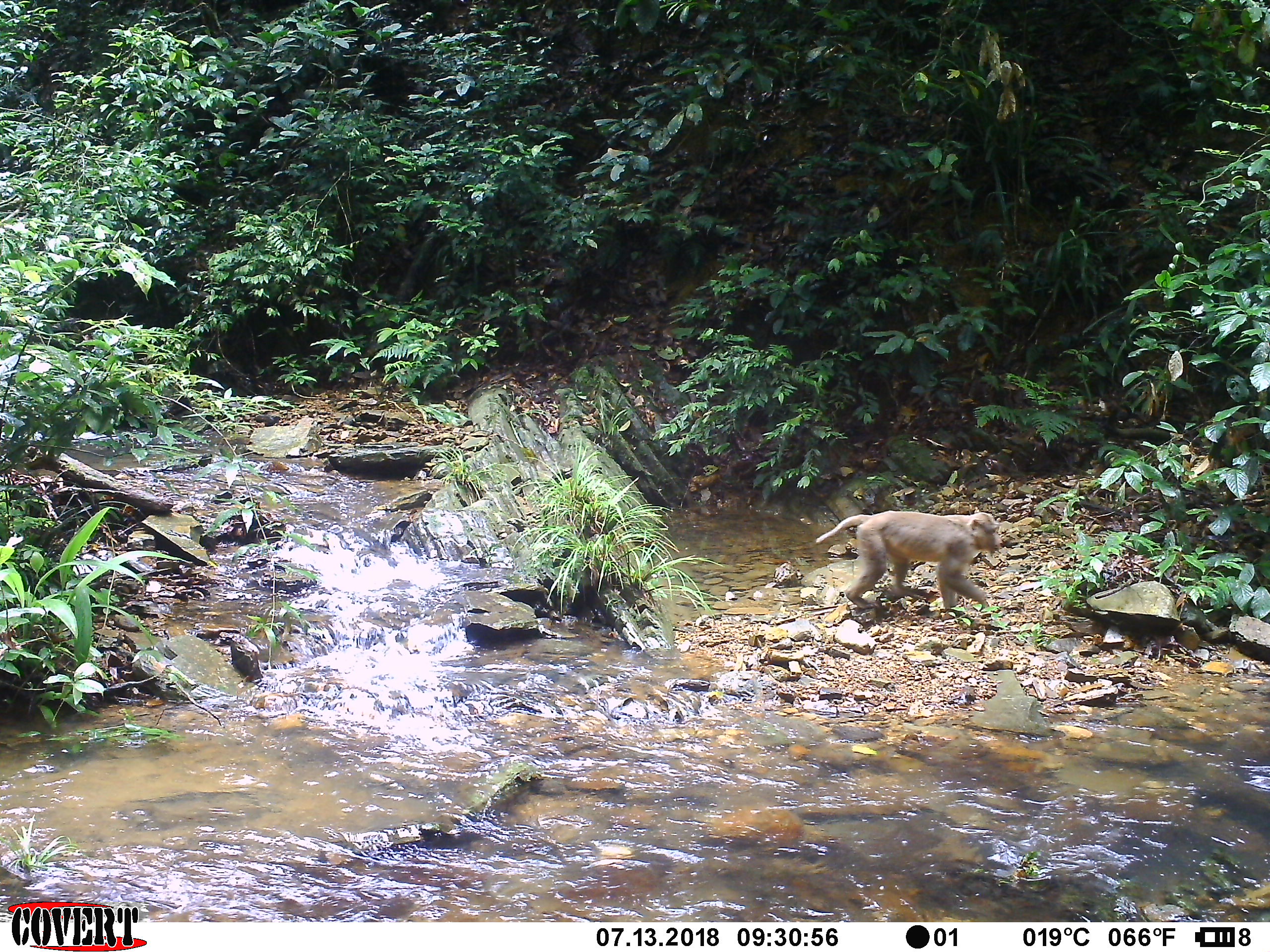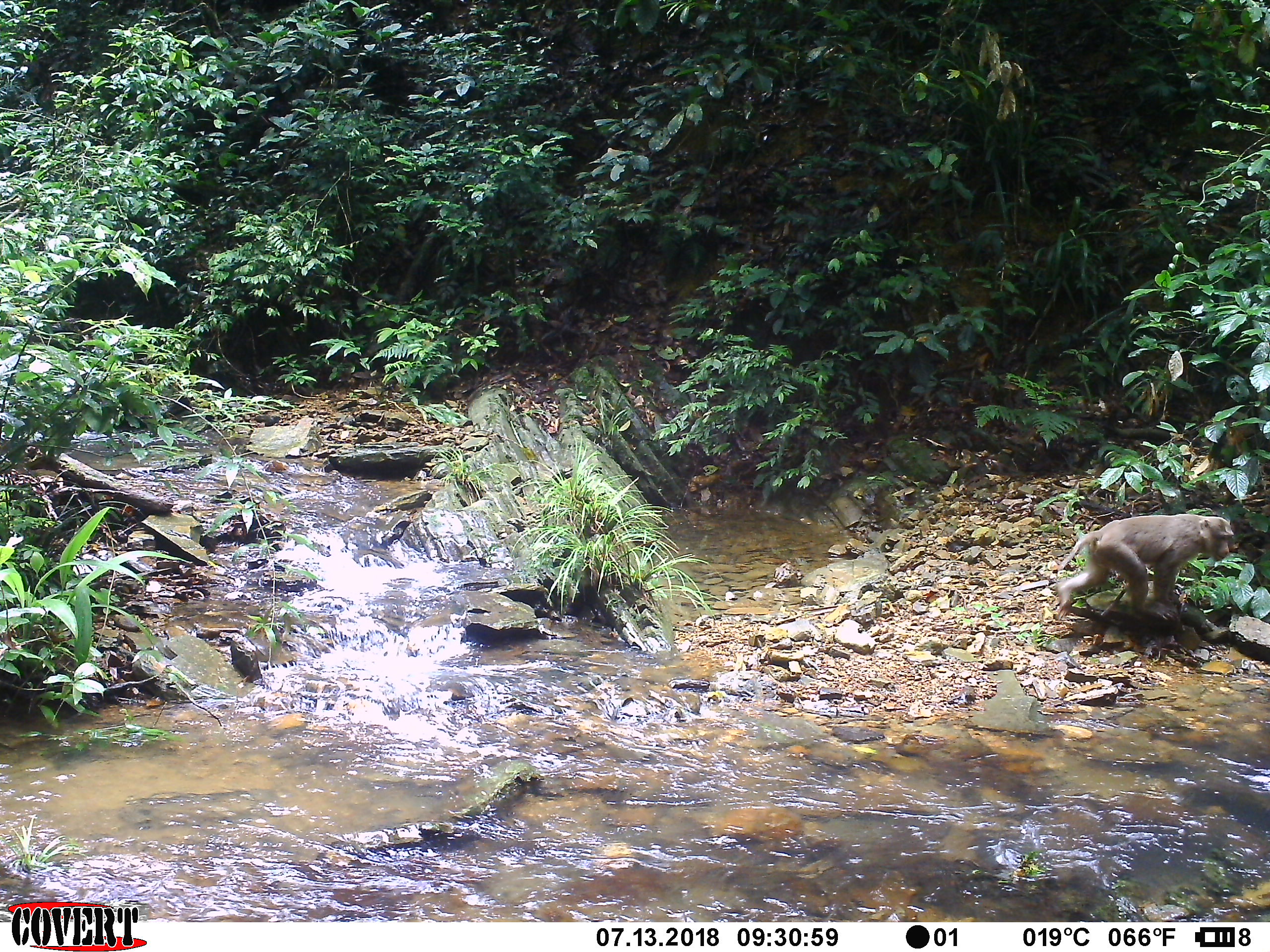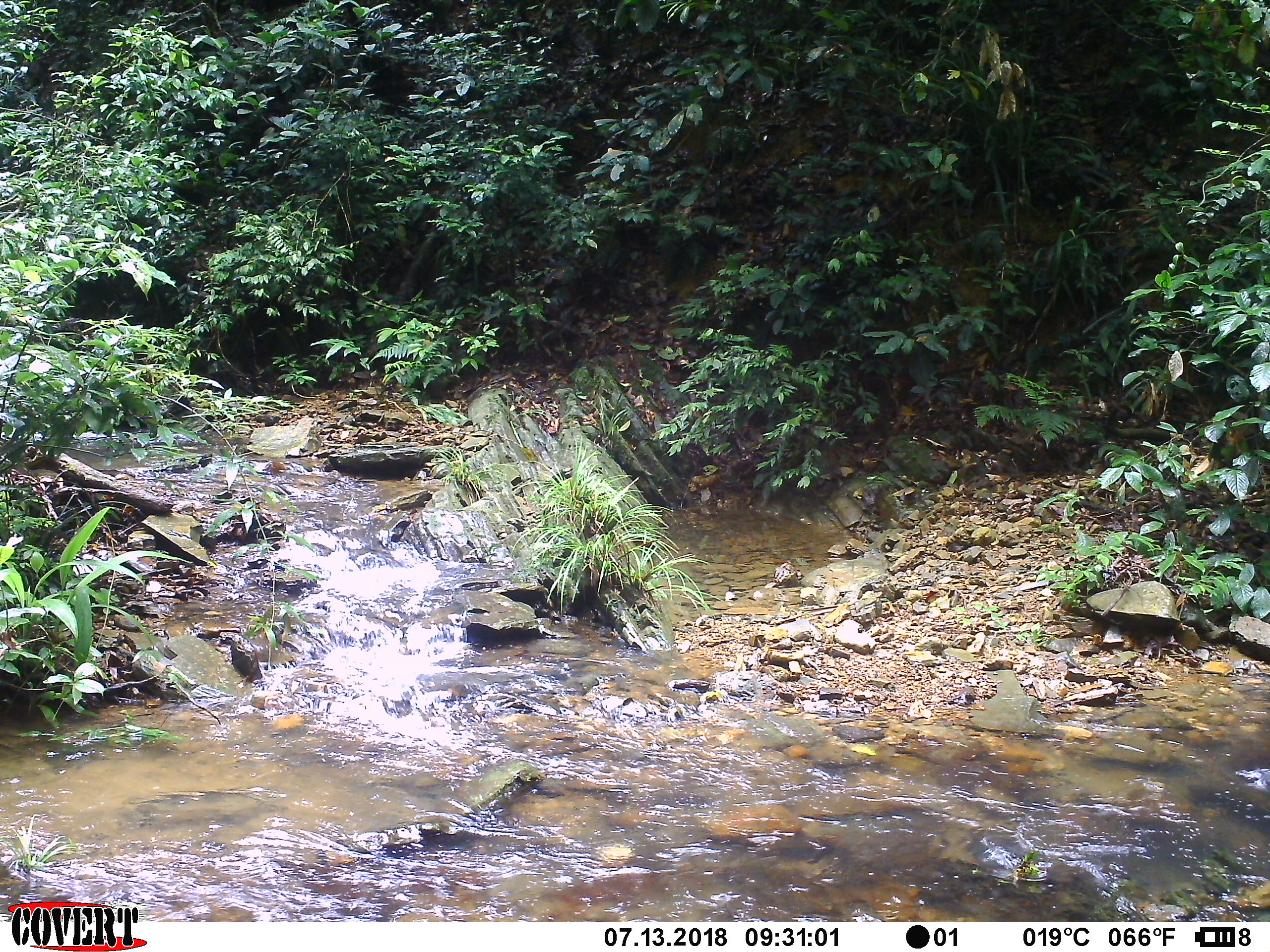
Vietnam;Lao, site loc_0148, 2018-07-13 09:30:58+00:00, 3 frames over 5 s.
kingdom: Animalia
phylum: Chordata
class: Mammalia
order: Primates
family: Cercopithecidae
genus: Macaca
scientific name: Macaca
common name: macaques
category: assam or rhesus macaque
Assam or rhesus macaque (macaques) (Macaca). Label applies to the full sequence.